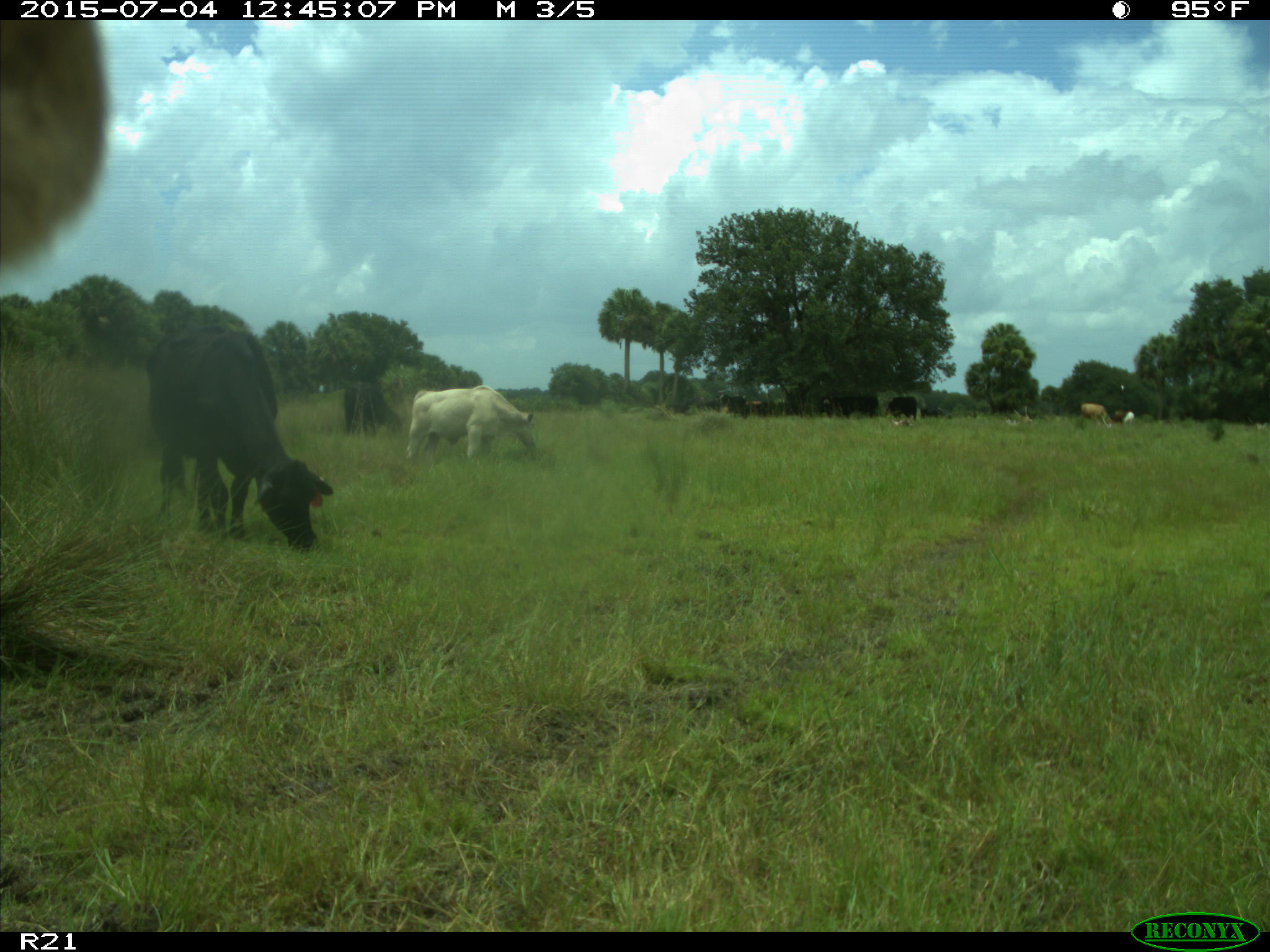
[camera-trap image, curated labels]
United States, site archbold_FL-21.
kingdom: Animalia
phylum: Chordata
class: Mammalia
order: Artiodactyla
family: Bovidae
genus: Bos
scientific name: Bos taurus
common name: domestic cow